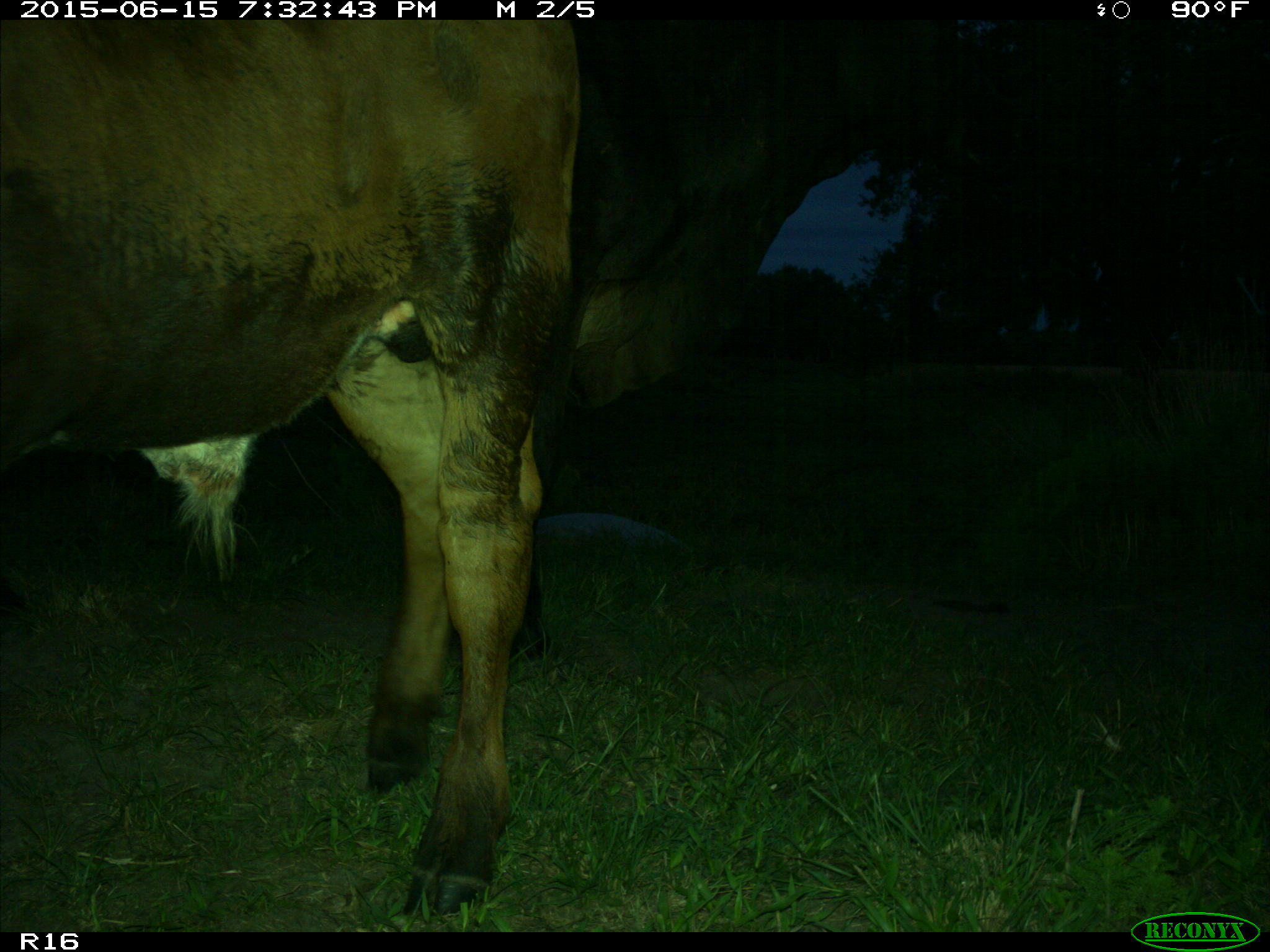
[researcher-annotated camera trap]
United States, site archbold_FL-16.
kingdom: Animalia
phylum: Chordata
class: Mammalia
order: Artiodactyla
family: Bovidae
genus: Bos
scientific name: Bos taurus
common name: domestic cow